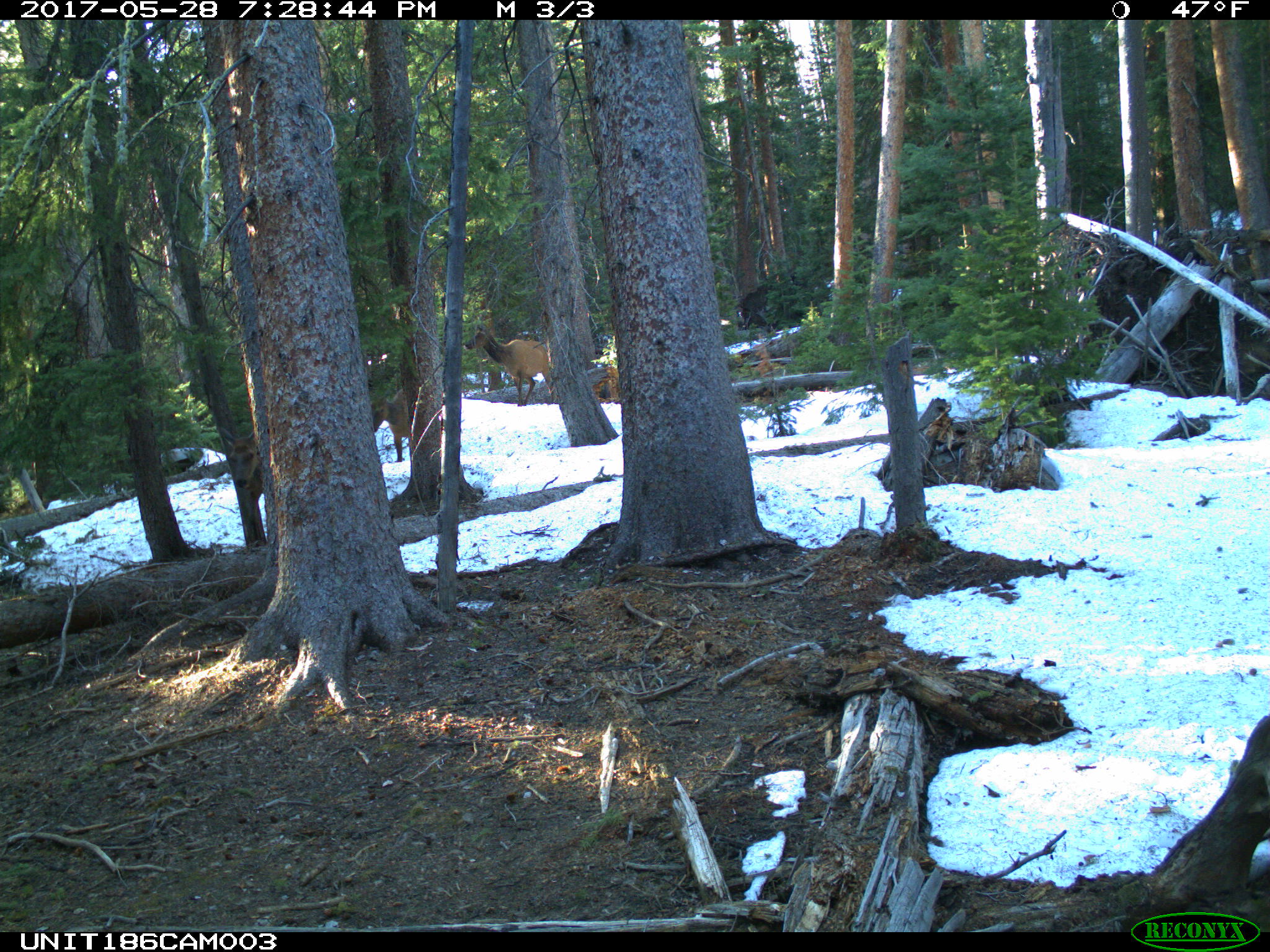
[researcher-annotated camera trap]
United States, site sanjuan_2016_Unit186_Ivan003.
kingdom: Animalia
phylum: Chordata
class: Mammalia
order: Artiodactyla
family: Cervidae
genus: Cervus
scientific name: Cervus elaphus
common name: red deer